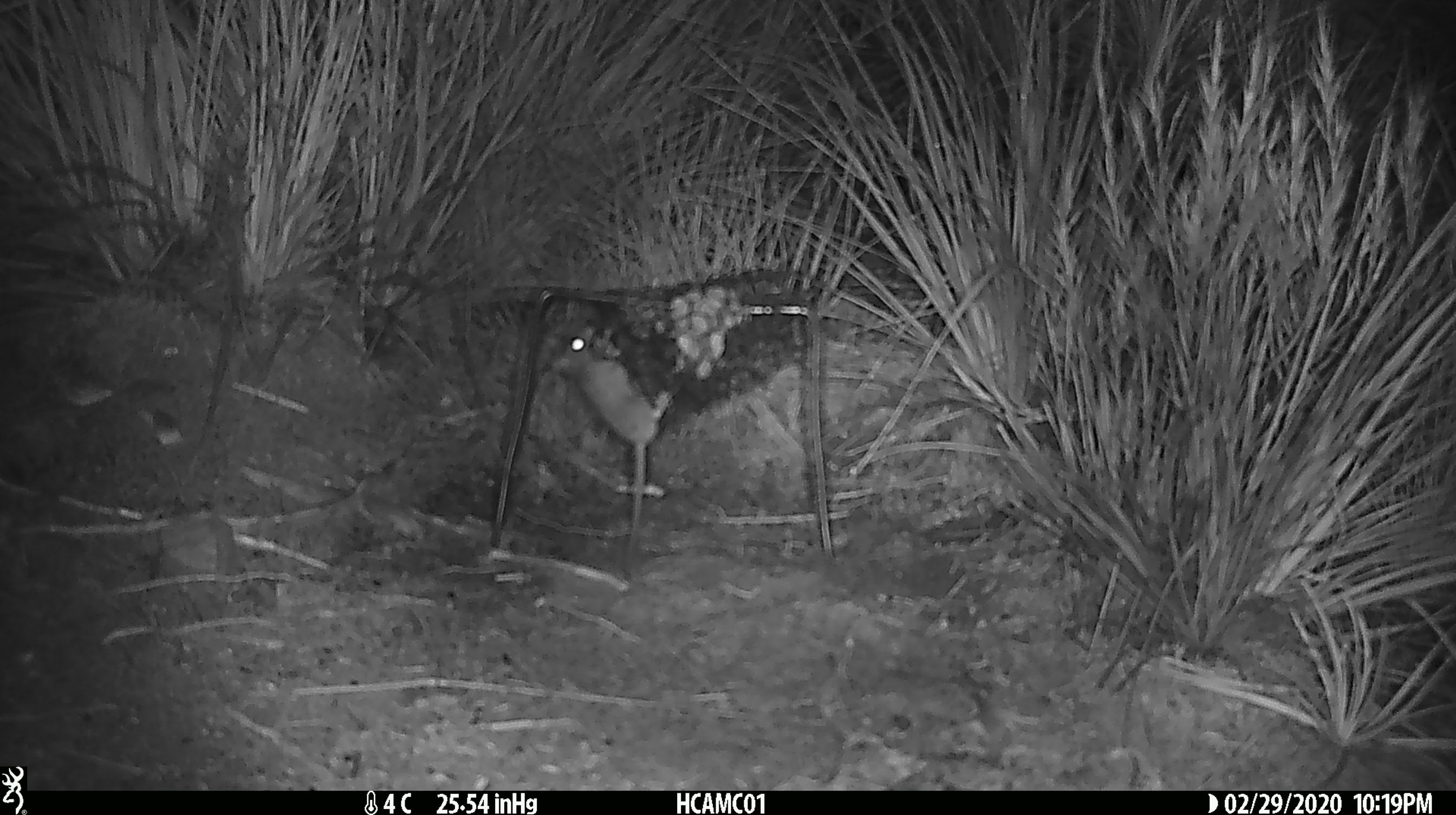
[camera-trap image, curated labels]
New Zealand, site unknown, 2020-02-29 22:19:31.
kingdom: Animalia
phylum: Chordata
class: Mammalia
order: Rodentia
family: Muridae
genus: Mus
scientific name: Mus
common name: mouse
Mouse (Mus).